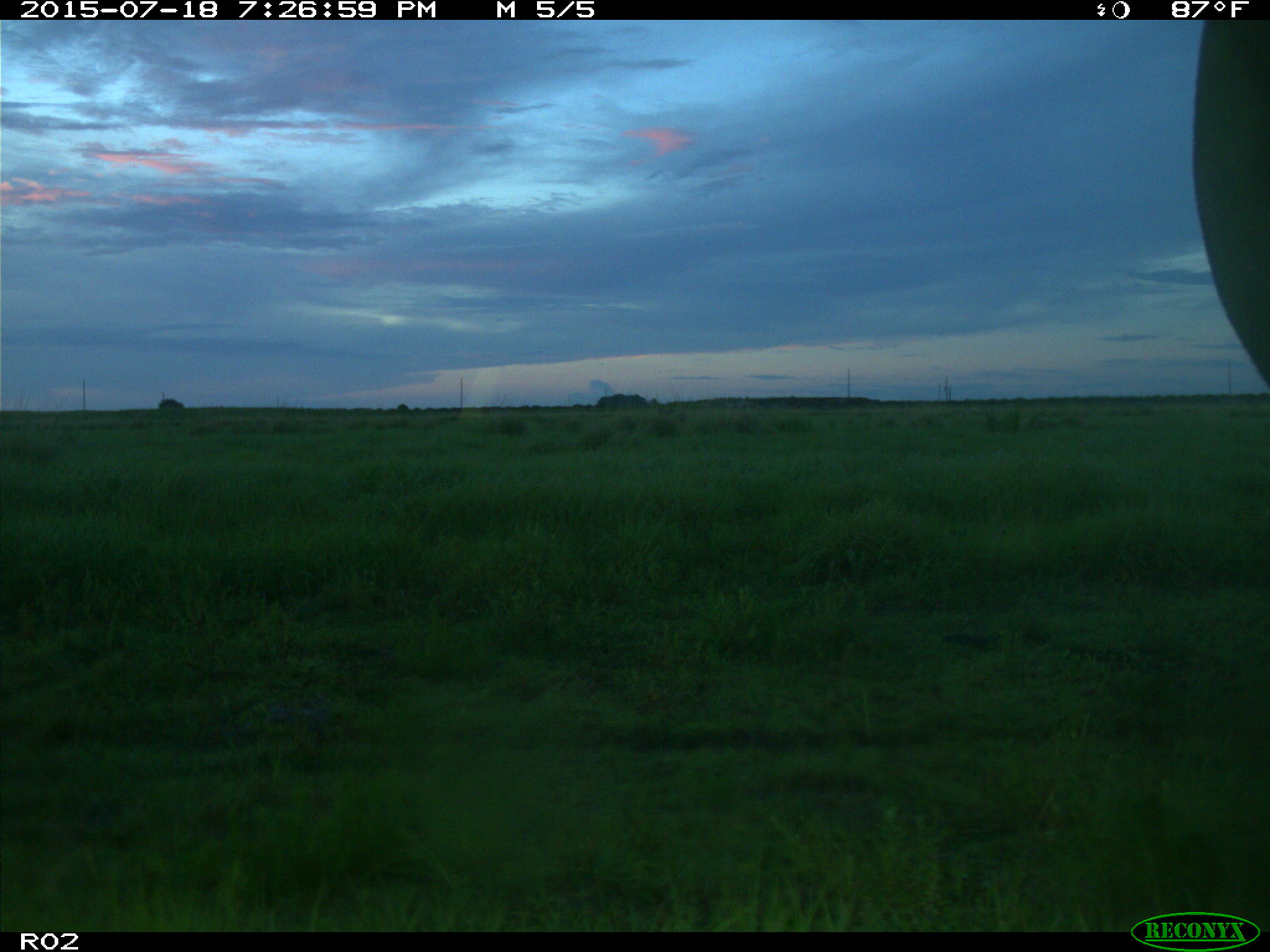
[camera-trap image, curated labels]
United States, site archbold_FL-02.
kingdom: Animalia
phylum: Chordata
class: Mammalia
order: Artiodactyla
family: Bovidae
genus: Bos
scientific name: Bos taurus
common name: domestic cow